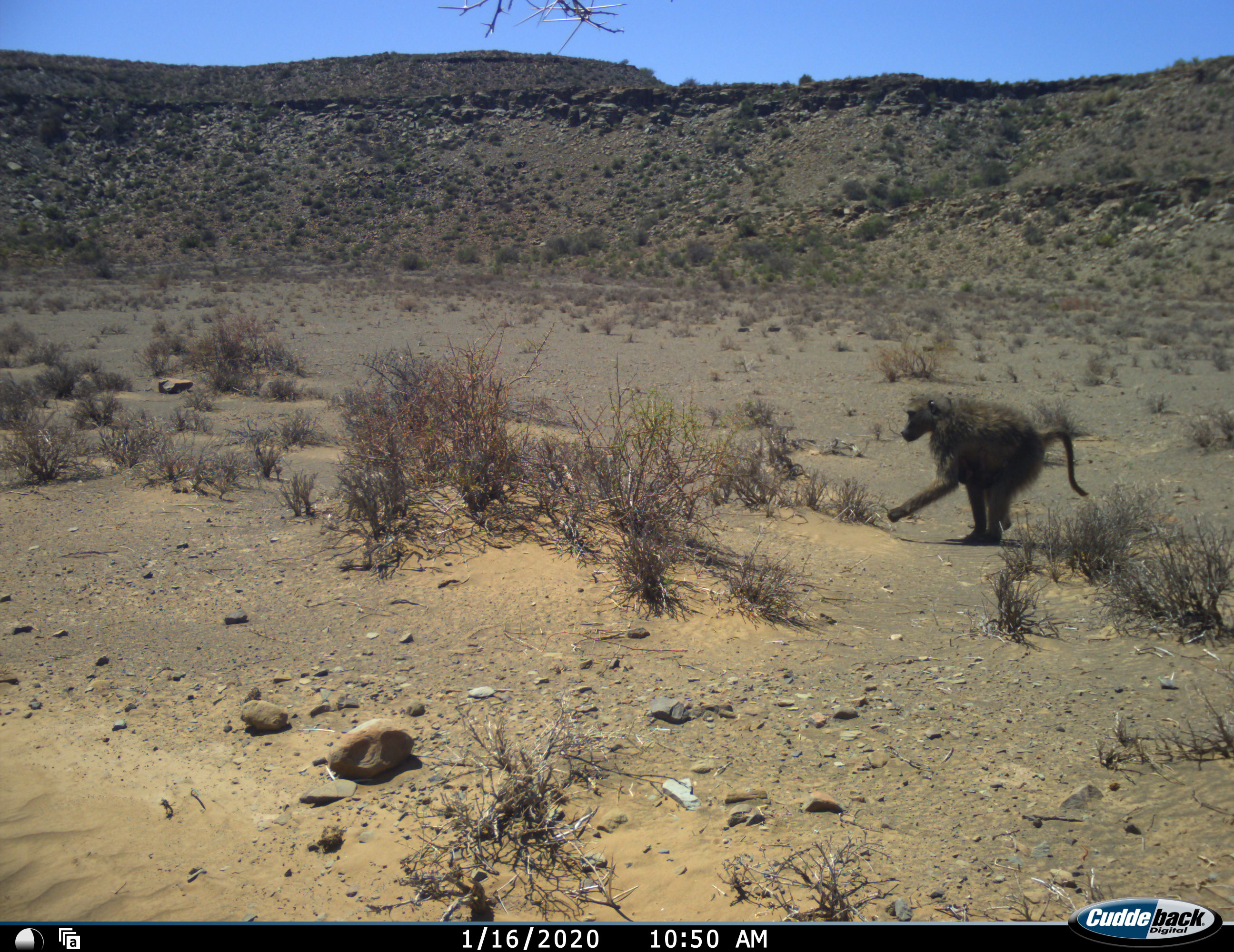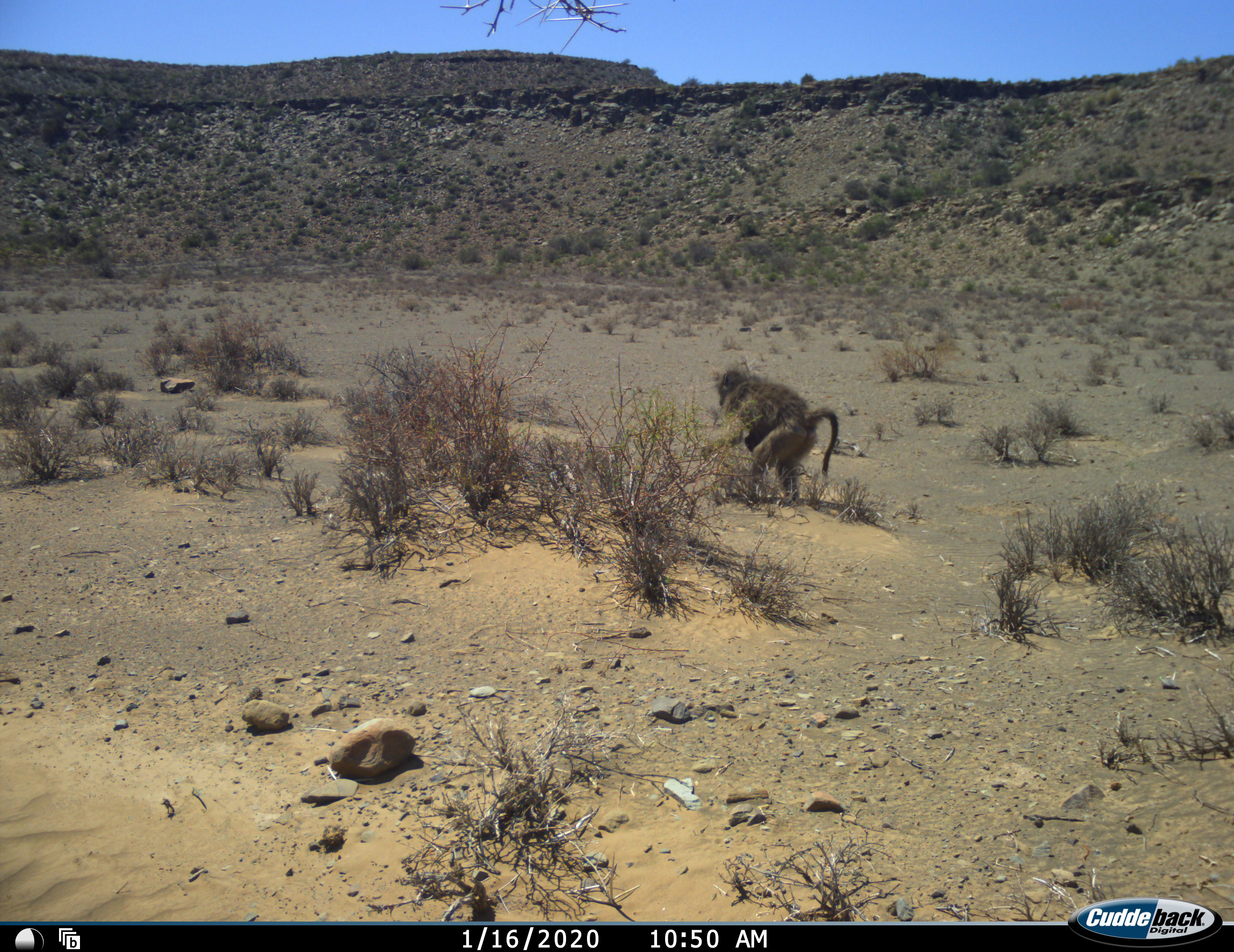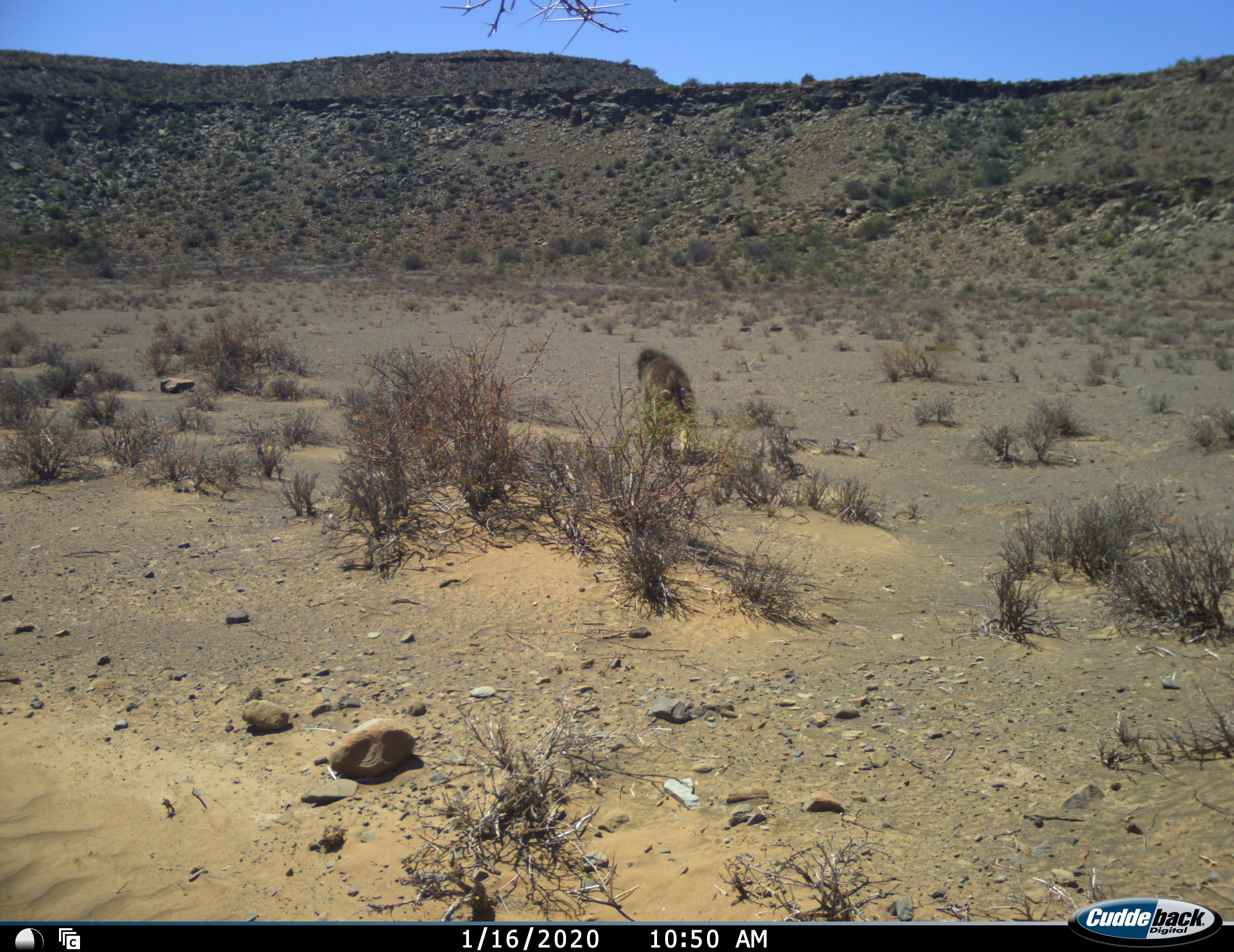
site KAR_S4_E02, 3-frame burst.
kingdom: Animalia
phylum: Chordata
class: Mammalia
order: Primates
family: Cercopithecidae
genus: Papio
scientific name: Papio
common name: baboon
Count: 1.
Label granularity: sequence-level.